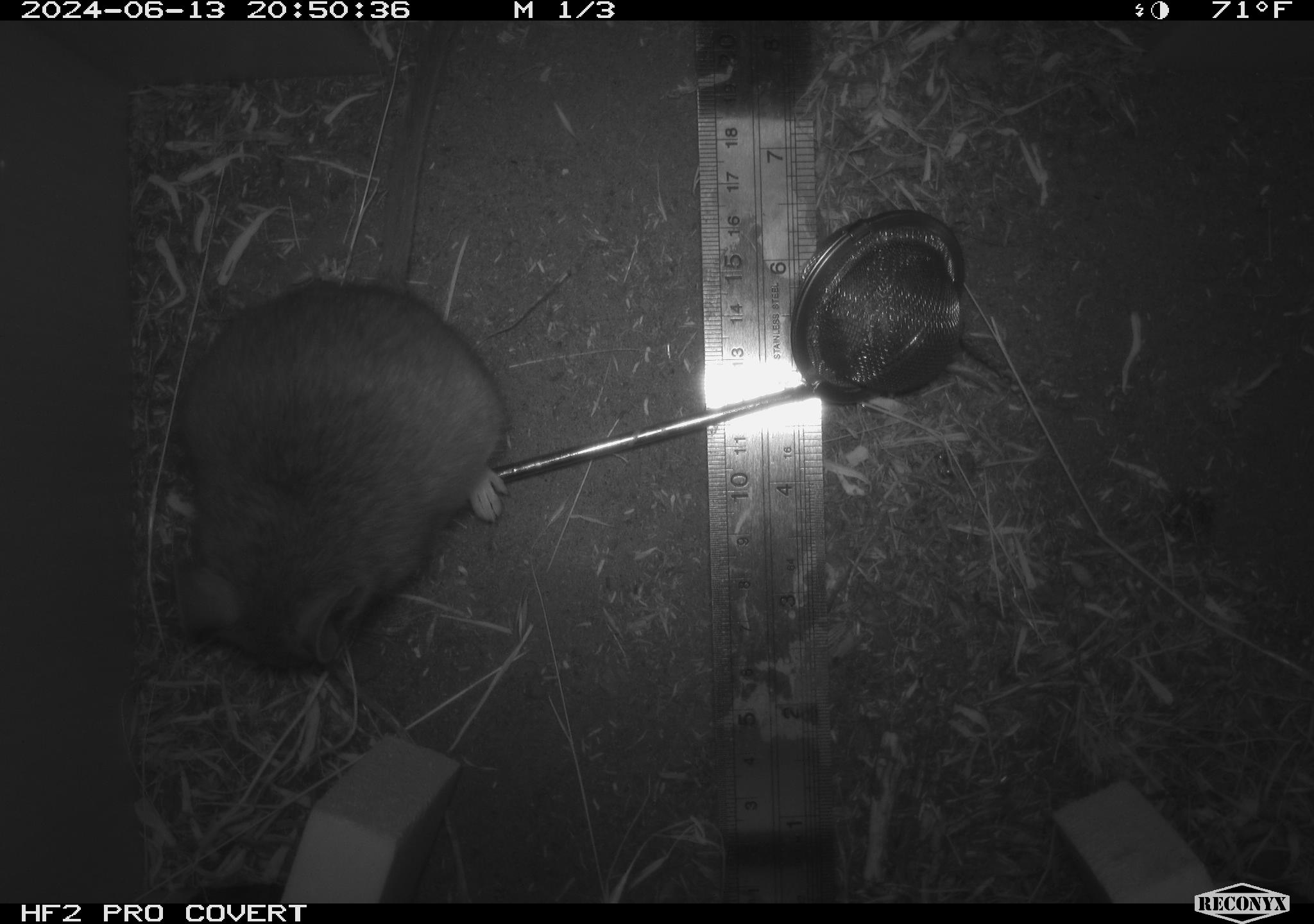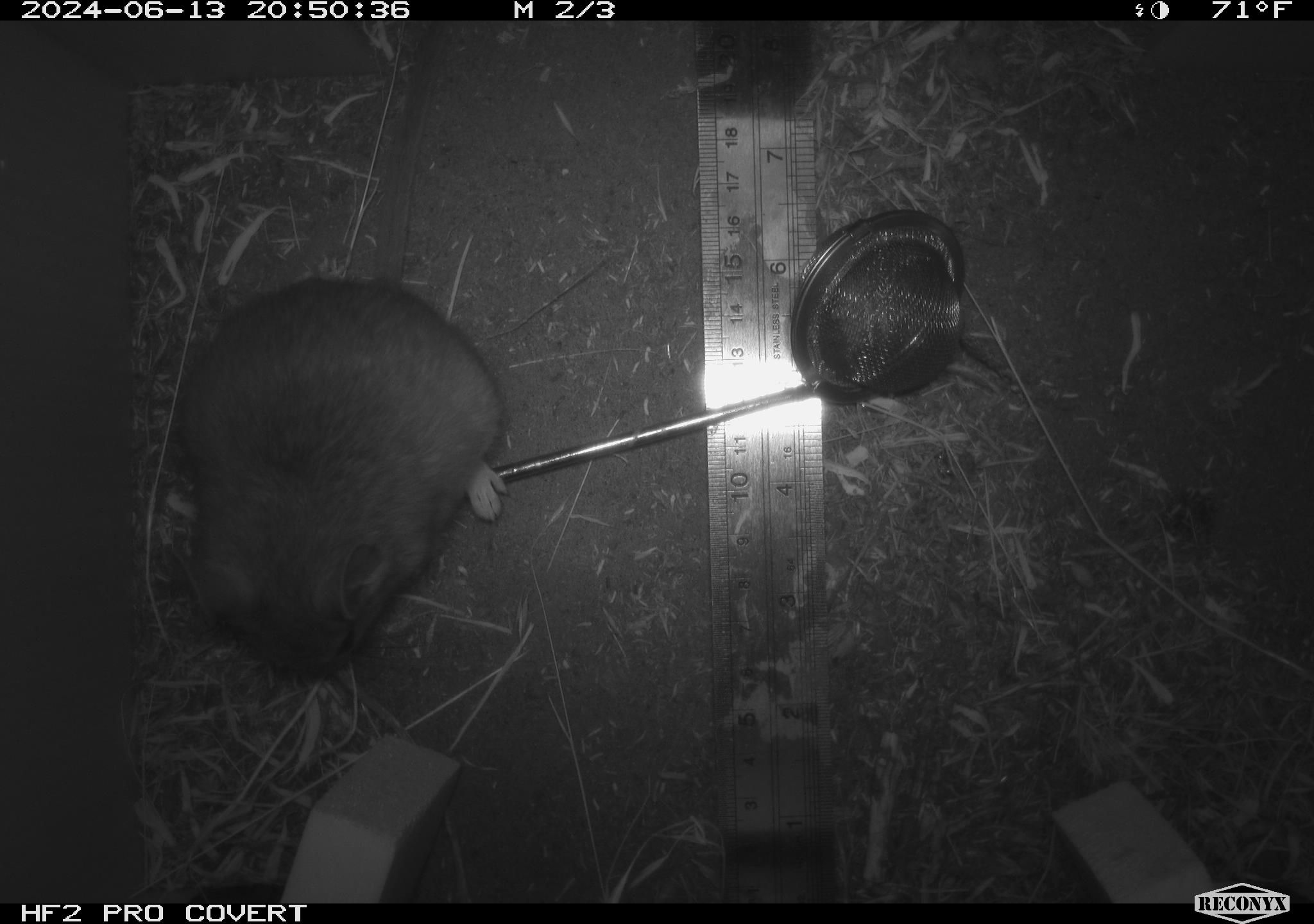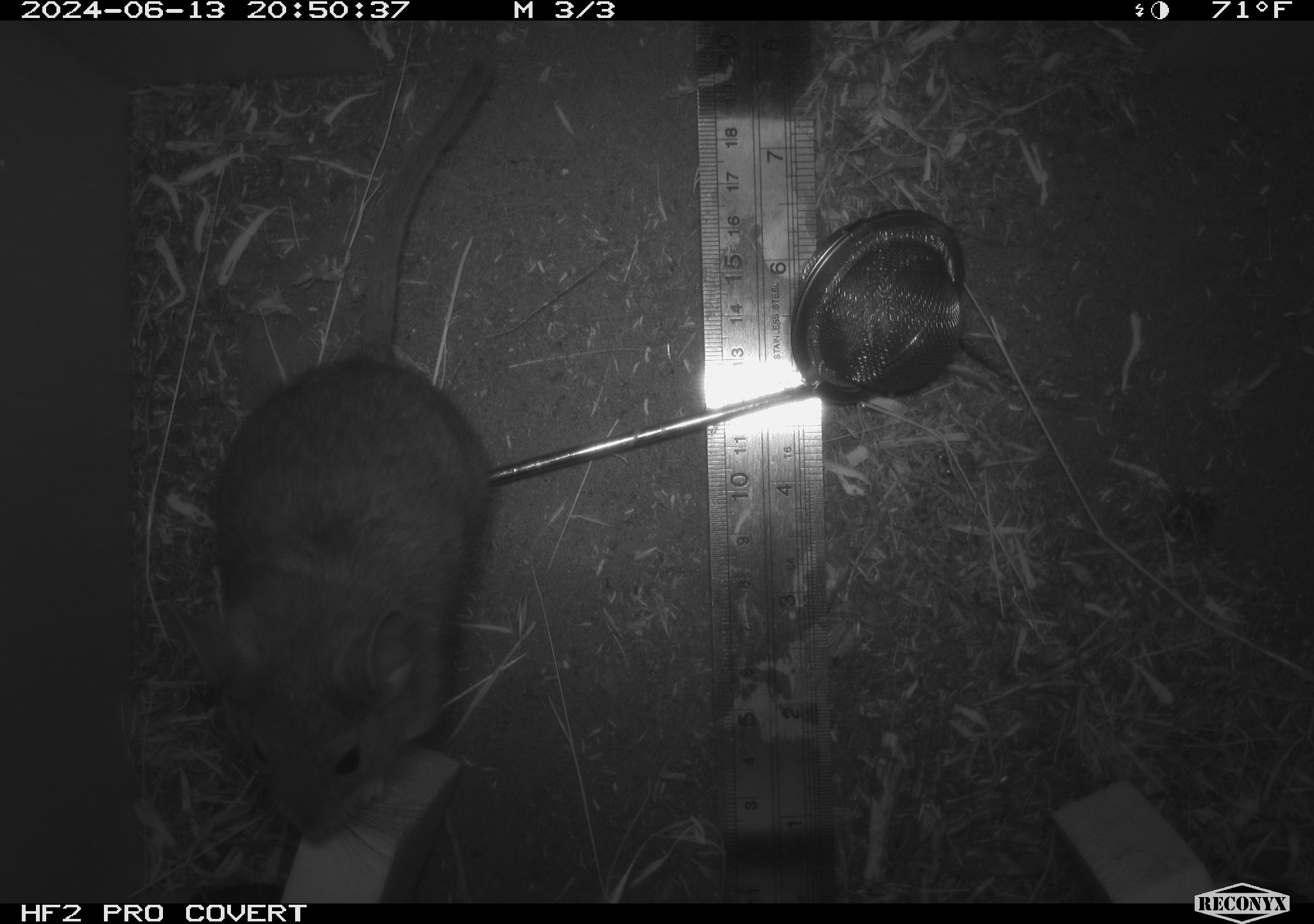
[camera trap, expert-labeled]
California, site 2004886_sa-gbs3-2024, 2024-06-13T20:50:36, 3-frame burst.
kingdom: Animalia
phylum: Chordata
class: Mammalia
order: Rodentia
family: Cricetidae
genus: Neotoma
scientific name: Neotoma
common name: pack rat or woodrat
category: neotoma species